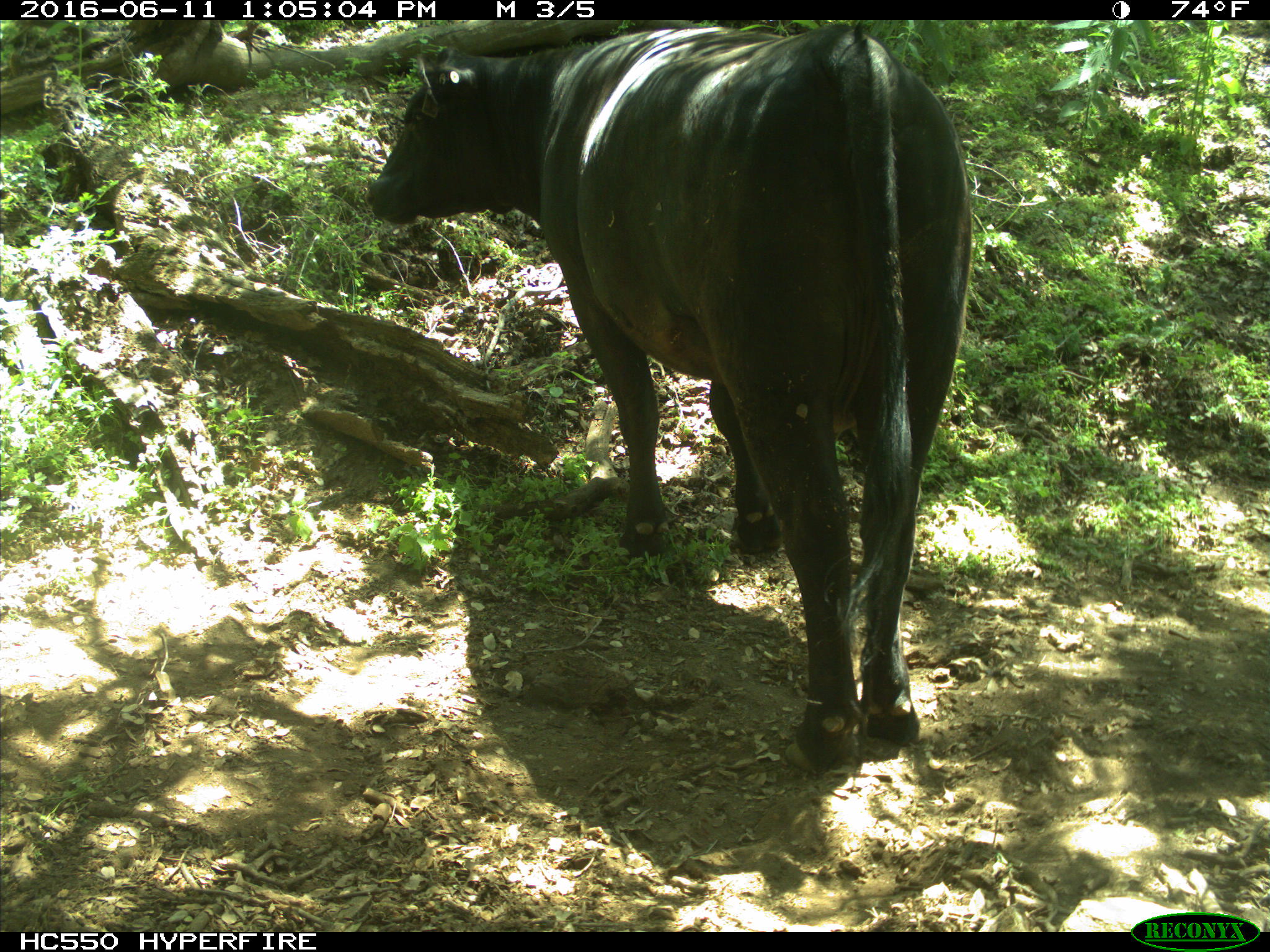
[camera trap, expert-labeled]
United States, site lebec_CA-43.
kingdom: Animalia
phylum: Chordata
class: Mammalia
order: Artiodactyla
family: Bovidae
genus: Bos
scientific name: Bos taurus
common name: domestic cow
Bos taurus (domestic cow).